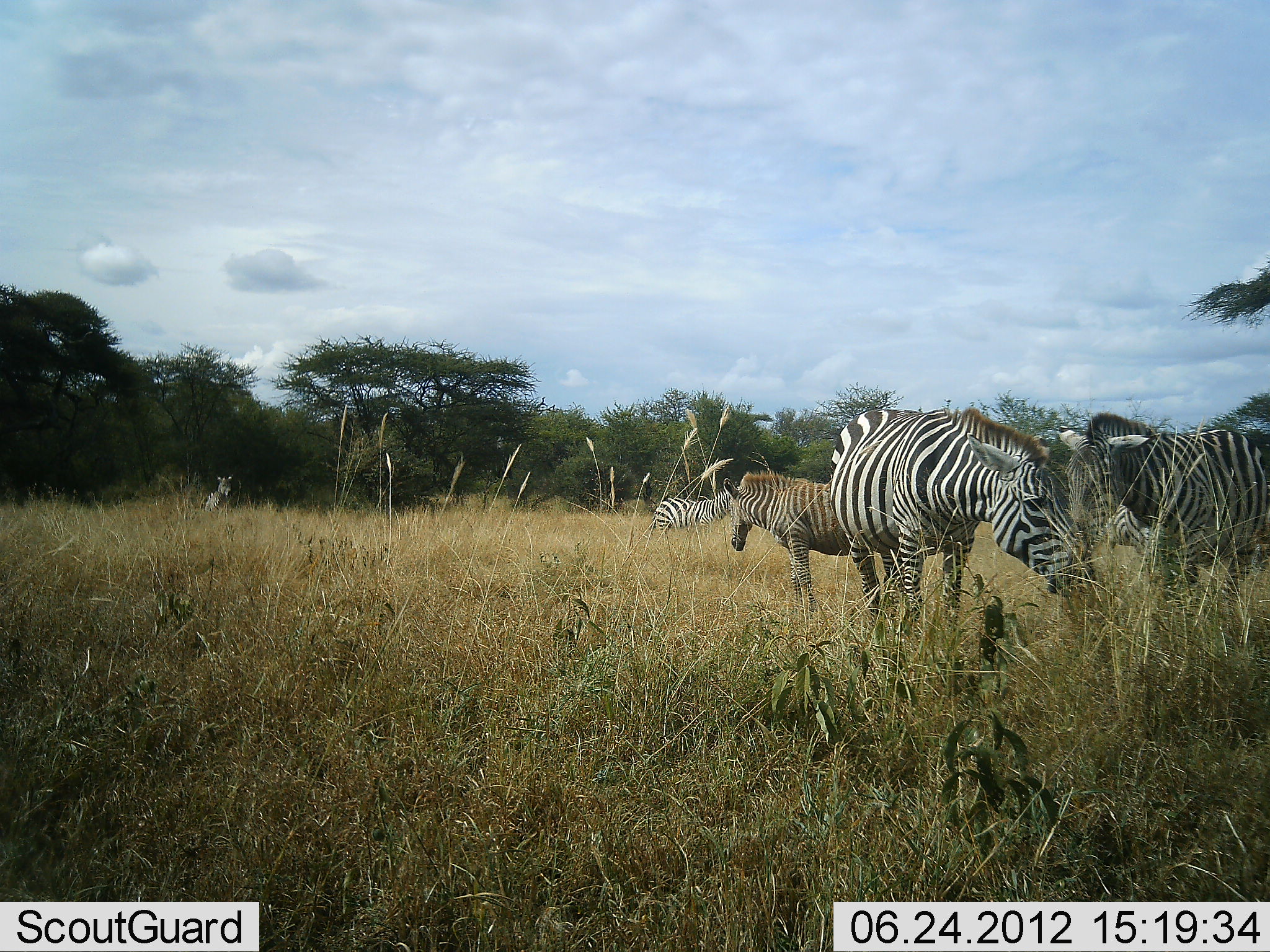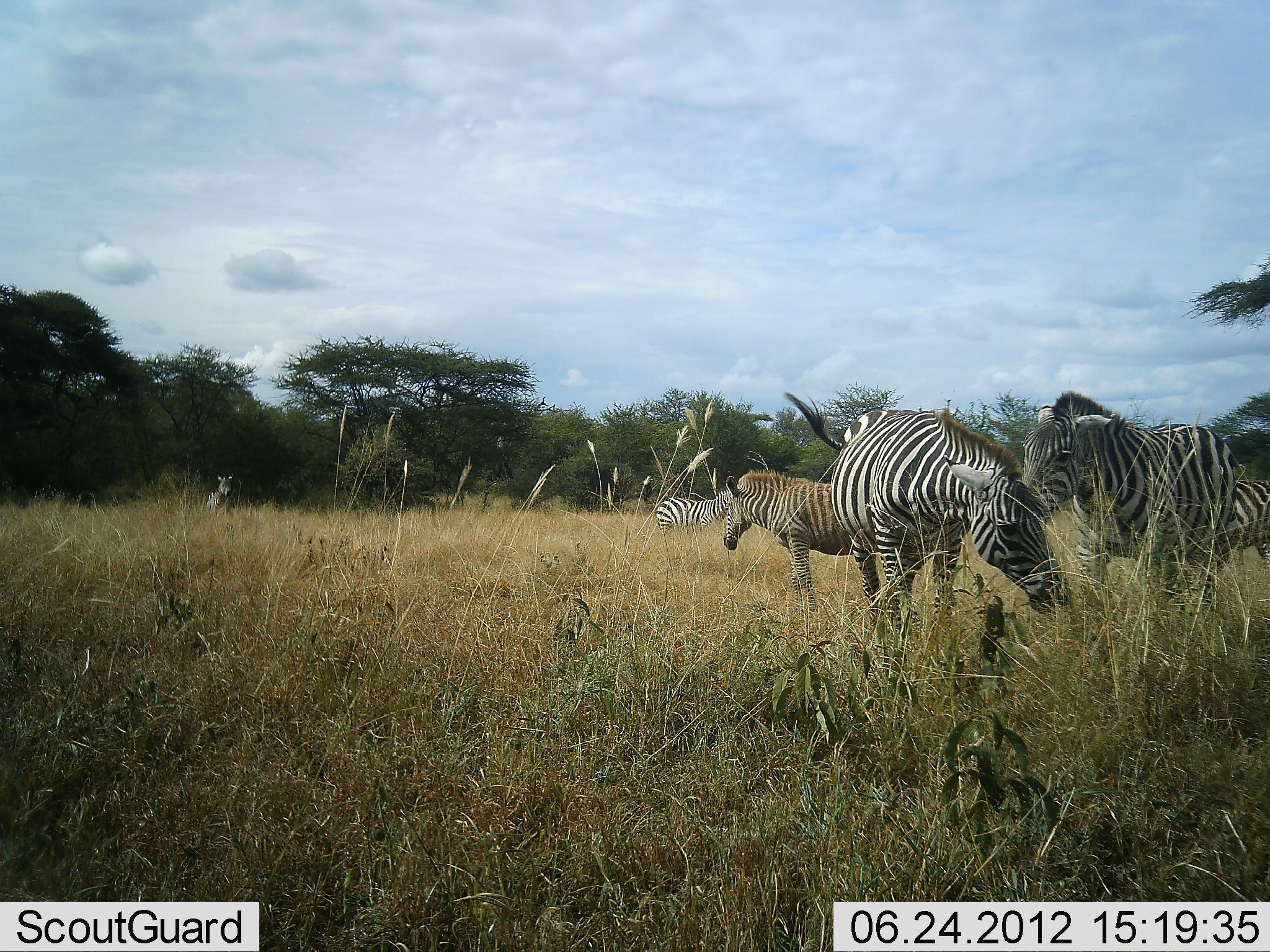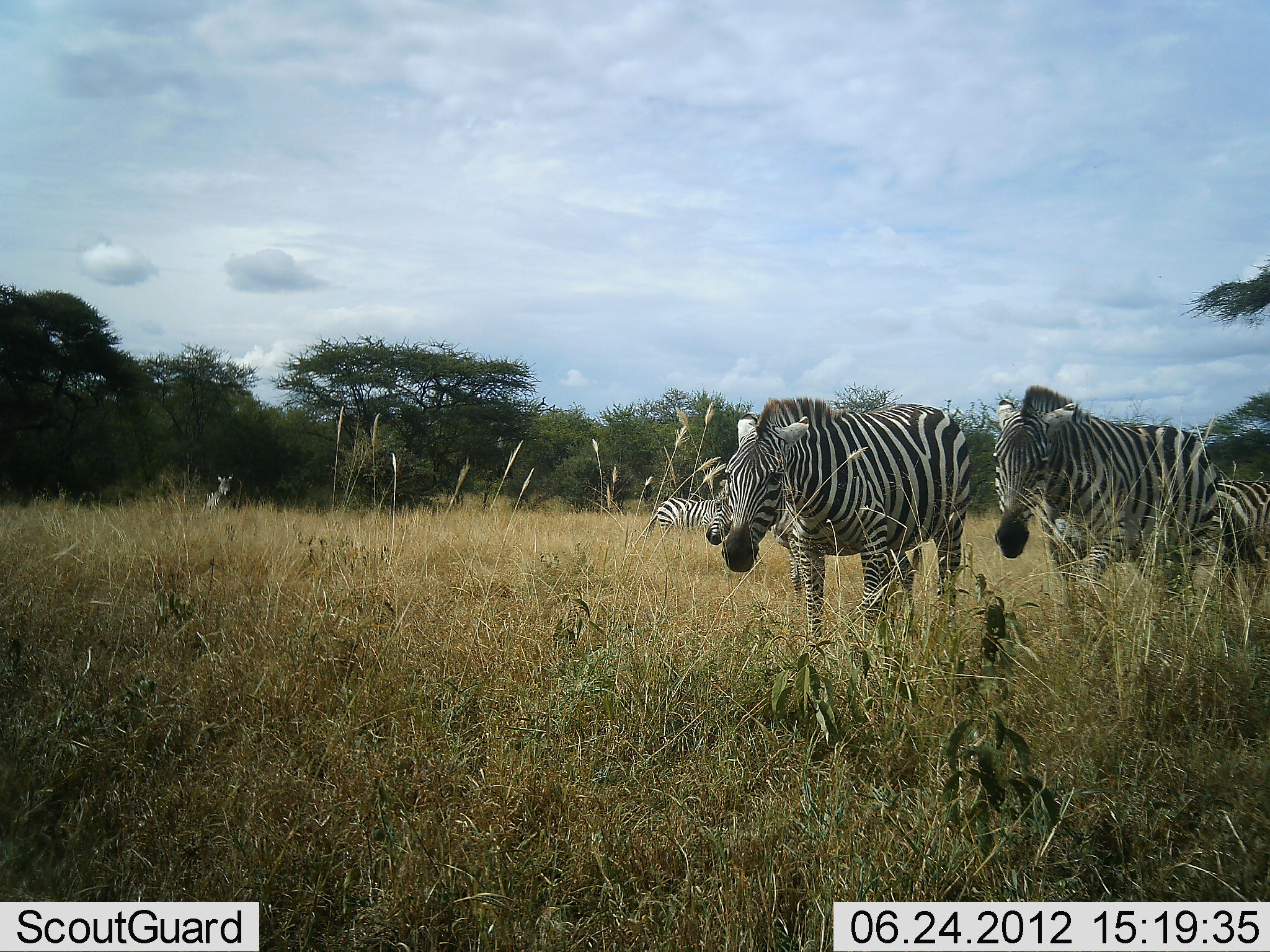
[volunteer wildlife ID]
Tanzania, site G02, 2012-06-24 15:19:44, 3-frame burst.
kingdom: Animalia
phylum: Chordata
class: Mammalia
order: Perissodactyla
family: Equidae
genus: Equus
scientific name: Equus quagga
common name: plains zebra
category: zebra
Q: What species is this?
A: Zebra (plains zebra) (Equus quagga).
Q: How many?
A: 6.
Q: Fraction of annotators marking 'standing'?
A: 80%.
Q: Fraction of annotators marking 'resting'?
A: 10%.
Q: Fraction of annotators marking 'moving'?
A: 30%.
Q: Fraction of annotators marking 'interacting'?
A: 40%.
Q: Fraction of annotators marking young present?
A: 30%.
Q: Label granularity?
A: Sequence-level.